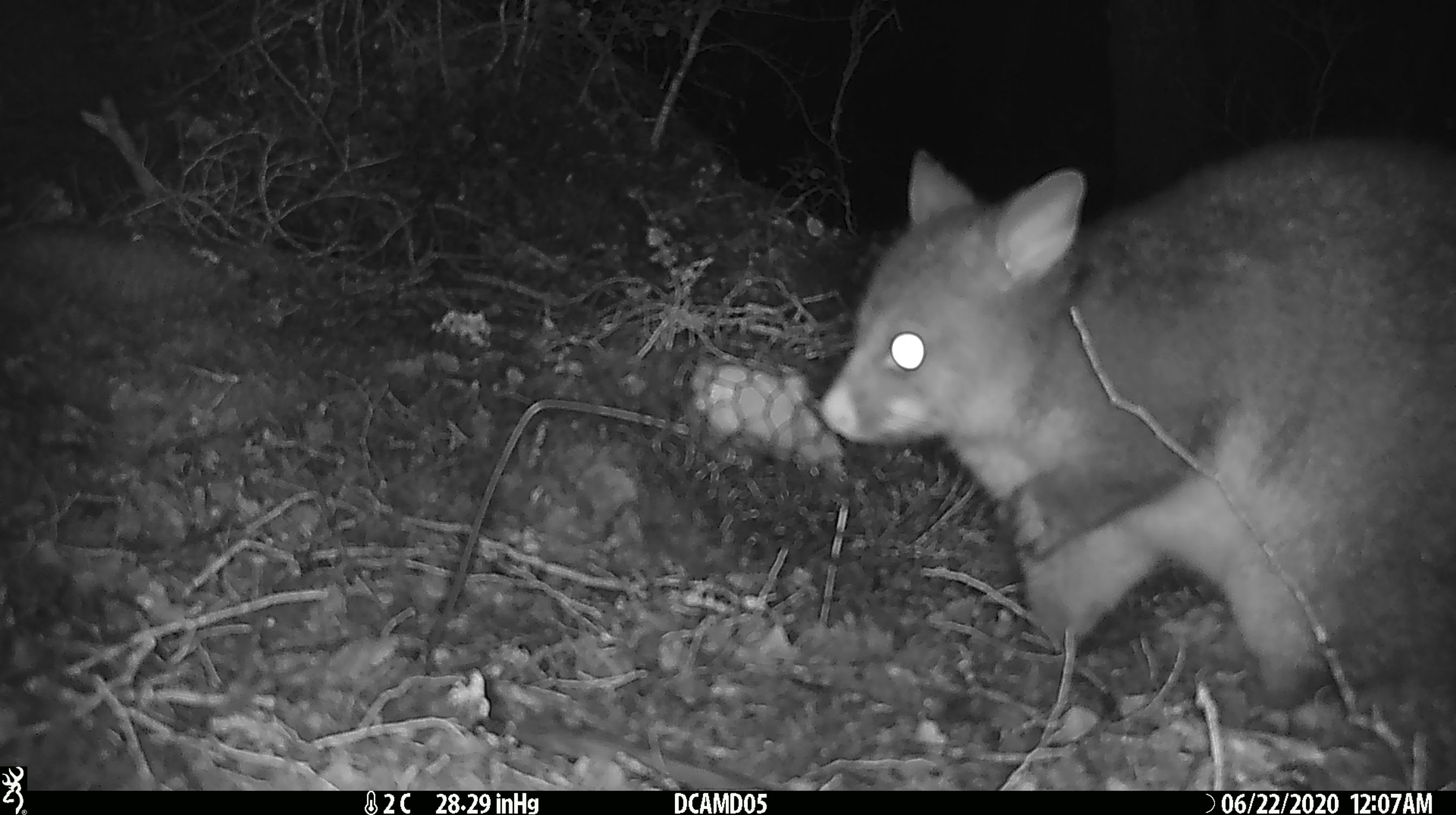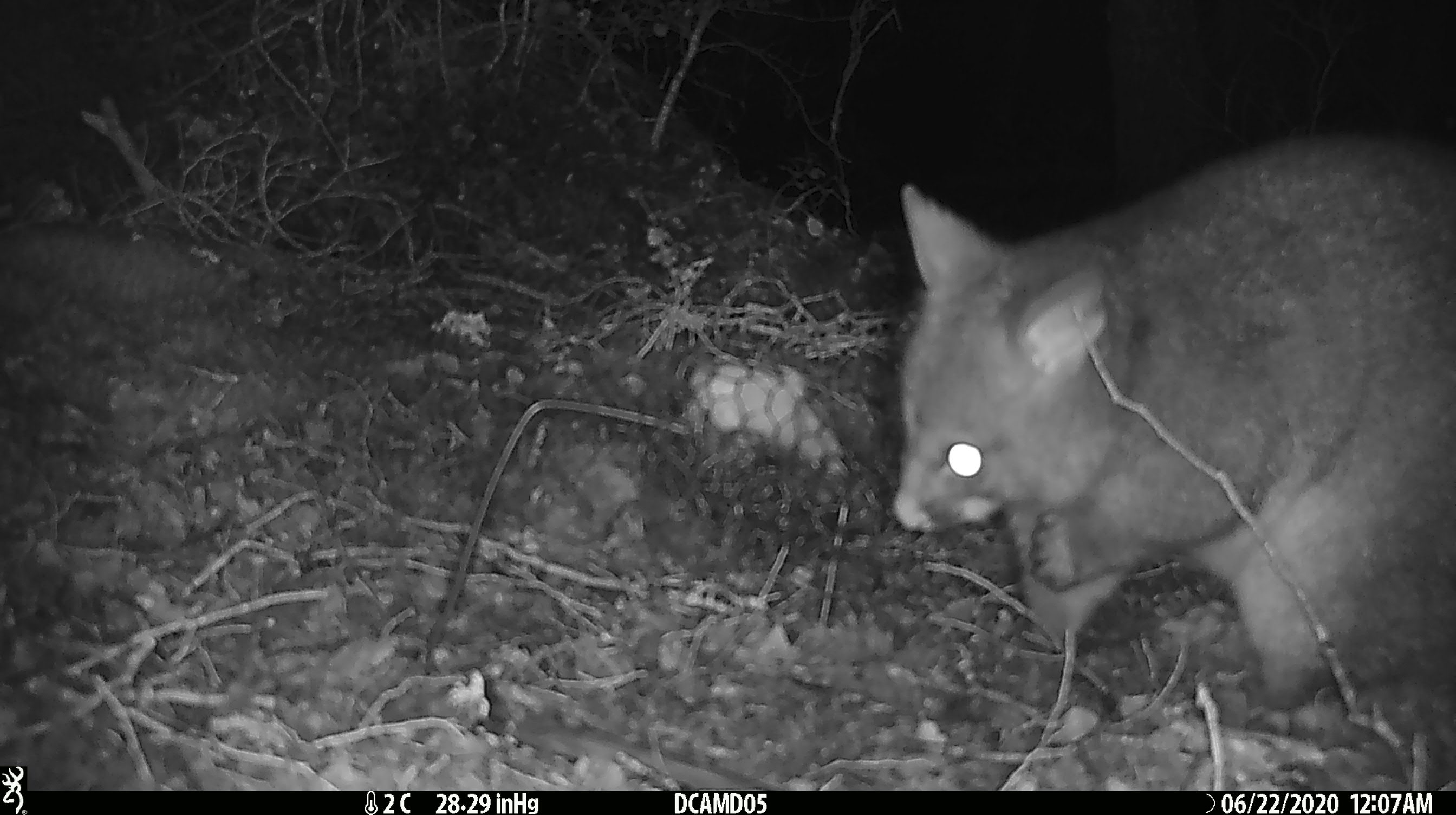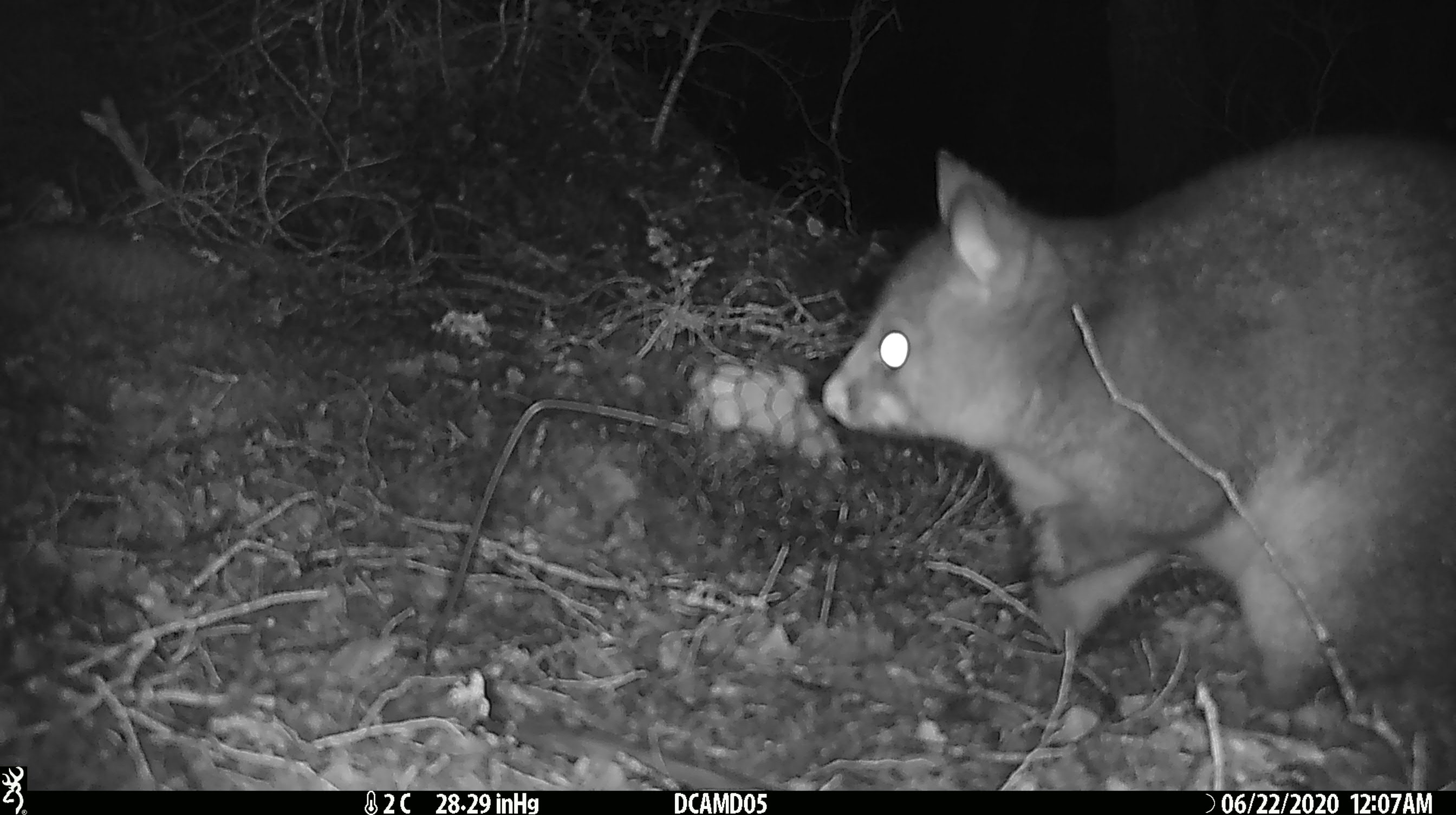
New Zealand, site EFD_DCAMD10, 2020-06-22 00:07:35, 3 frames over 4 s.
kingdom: Animalia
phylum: Chordata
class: Mammalia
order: Diprotodontia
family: Phalangeridae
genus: Trichosurus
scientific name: Trichosurus vulpecula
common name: common brushtail possum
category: possum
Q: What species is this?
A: Possum (common brushtail possum) (Trichosurus vulpecula).